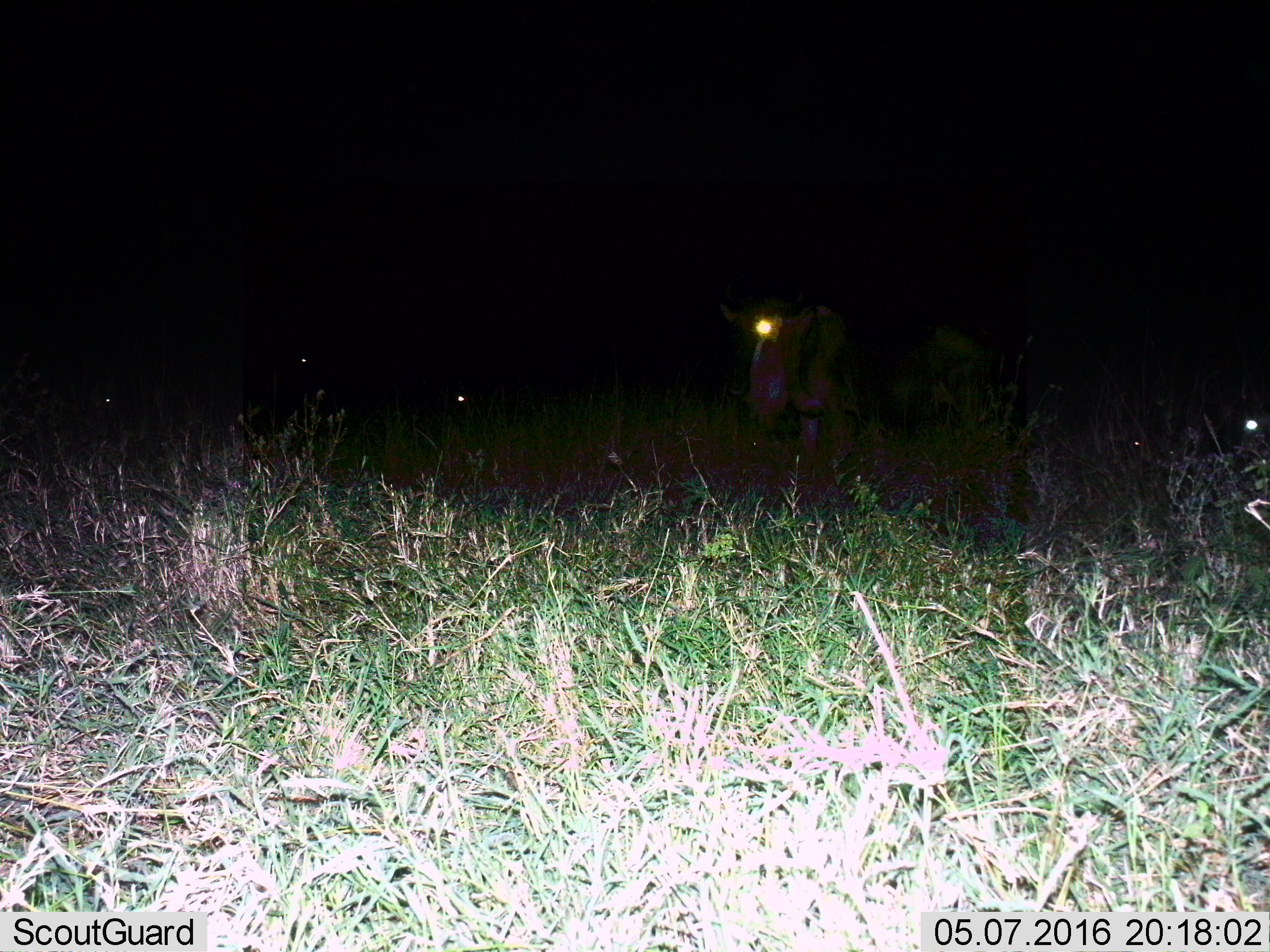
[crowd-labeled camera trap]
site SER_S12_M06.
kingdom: Animalia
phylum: Chordata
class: Mammalia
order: Artiodactyla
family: Bovidae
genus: Connochaetes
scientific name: Connochaetes taurinus taurinus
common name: blue wildebeest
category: wildebeestblue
Wildebeestblue (blue wildebeest) (Connochaetes taurinus taurinus), count 5. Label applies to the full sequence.